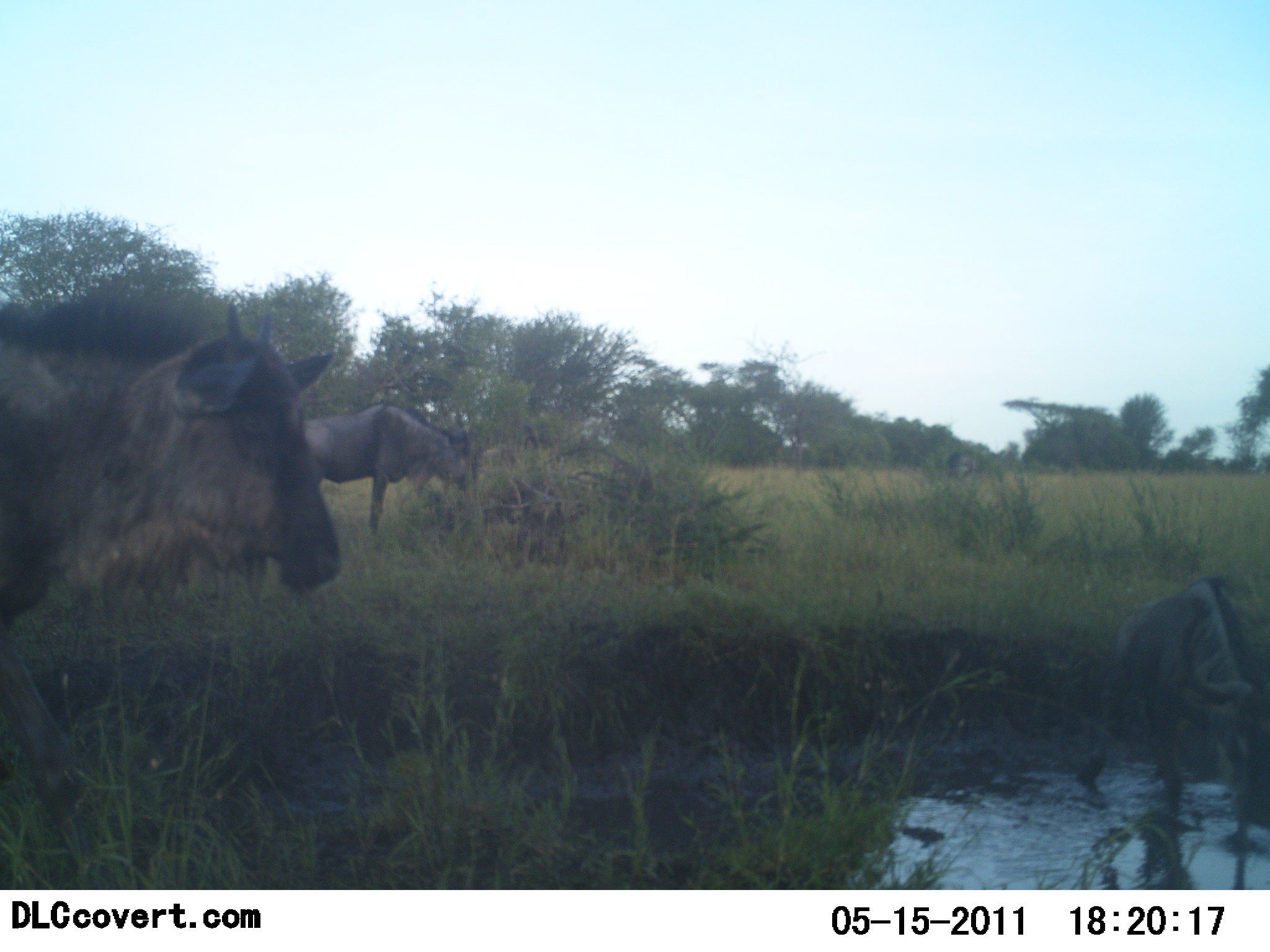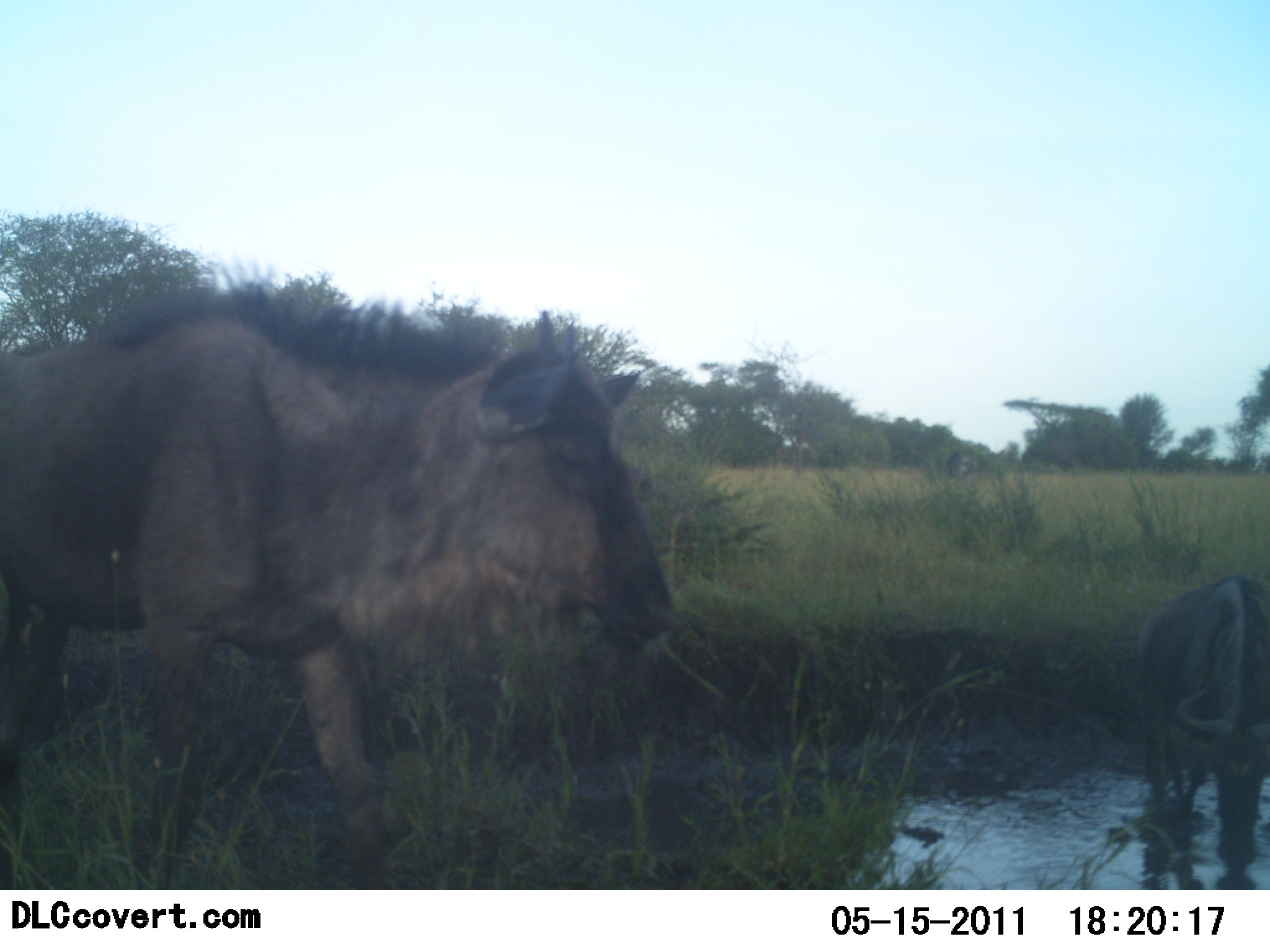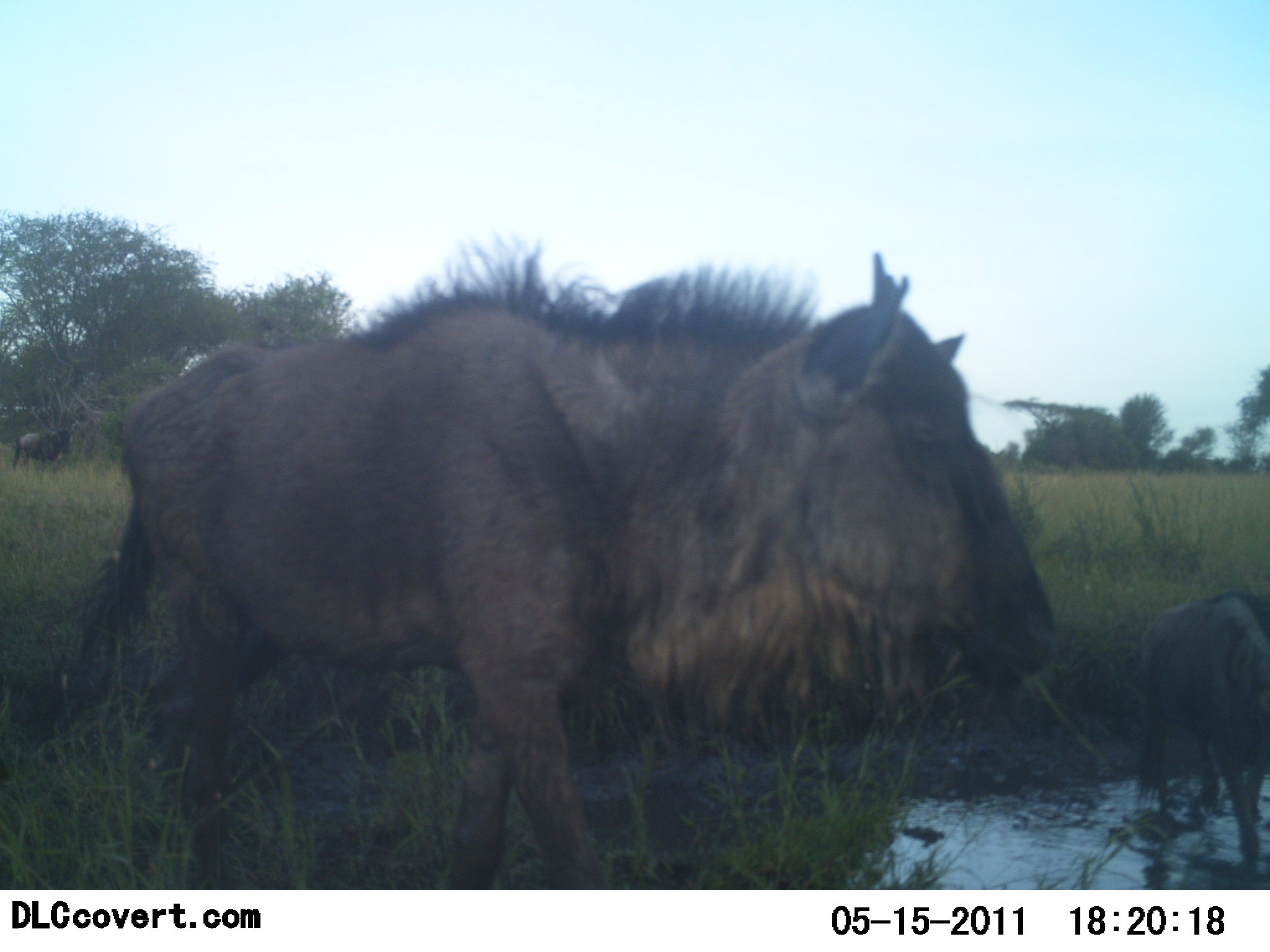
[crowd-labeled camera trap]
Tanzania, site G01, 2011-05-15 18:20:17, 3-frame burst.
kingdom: Animalia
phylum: Chordata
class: Mammalia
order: Artiodactyla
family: Bovidae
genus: Connochaetes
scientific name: Connochaetes taurinus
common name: blue wildebeest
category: wildebeest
Wildebeest (blue wildebeest) (Connochaetes taurinus), count 3. Behavior (volunteer vote fractions): standing 18%, resting 0%, moving 82%, interacting 0%. Young present (vote fraction): 9%. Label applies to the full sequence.